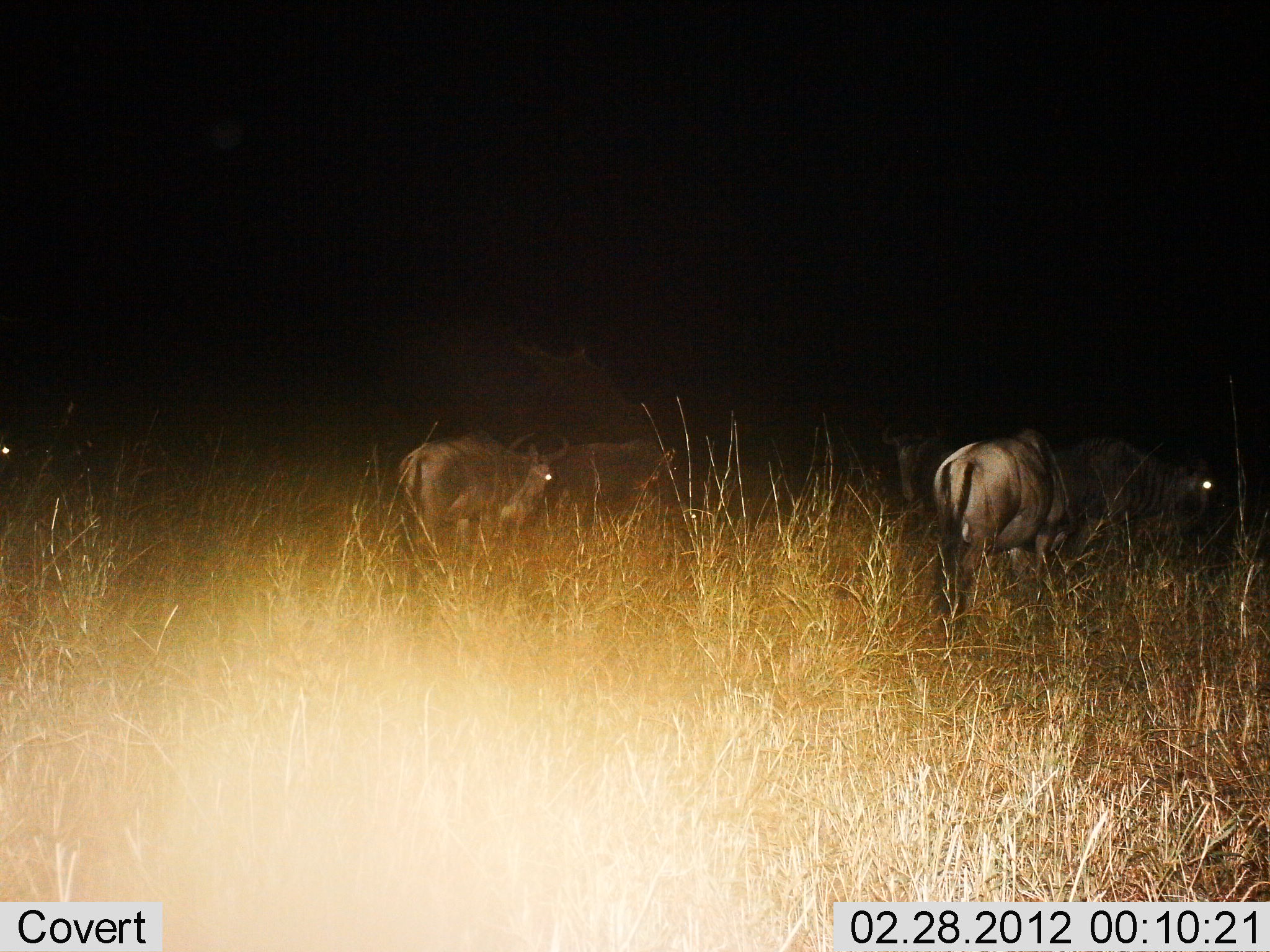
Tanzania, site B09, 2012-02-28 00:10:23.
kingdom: Animalia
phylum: Chordata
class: Mammalia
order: Artiodactyla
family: Bovidae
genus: Connochaetes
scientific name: Connochaetes taurinus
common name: blue wildebeest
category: wildebeest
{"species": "wildebeest (blue wildebeest) (Connochaetes taurinus)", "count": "4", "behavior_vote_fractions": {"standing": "38%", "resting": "4%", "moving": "46%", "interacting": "0%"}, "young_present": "0%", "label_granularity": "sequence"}